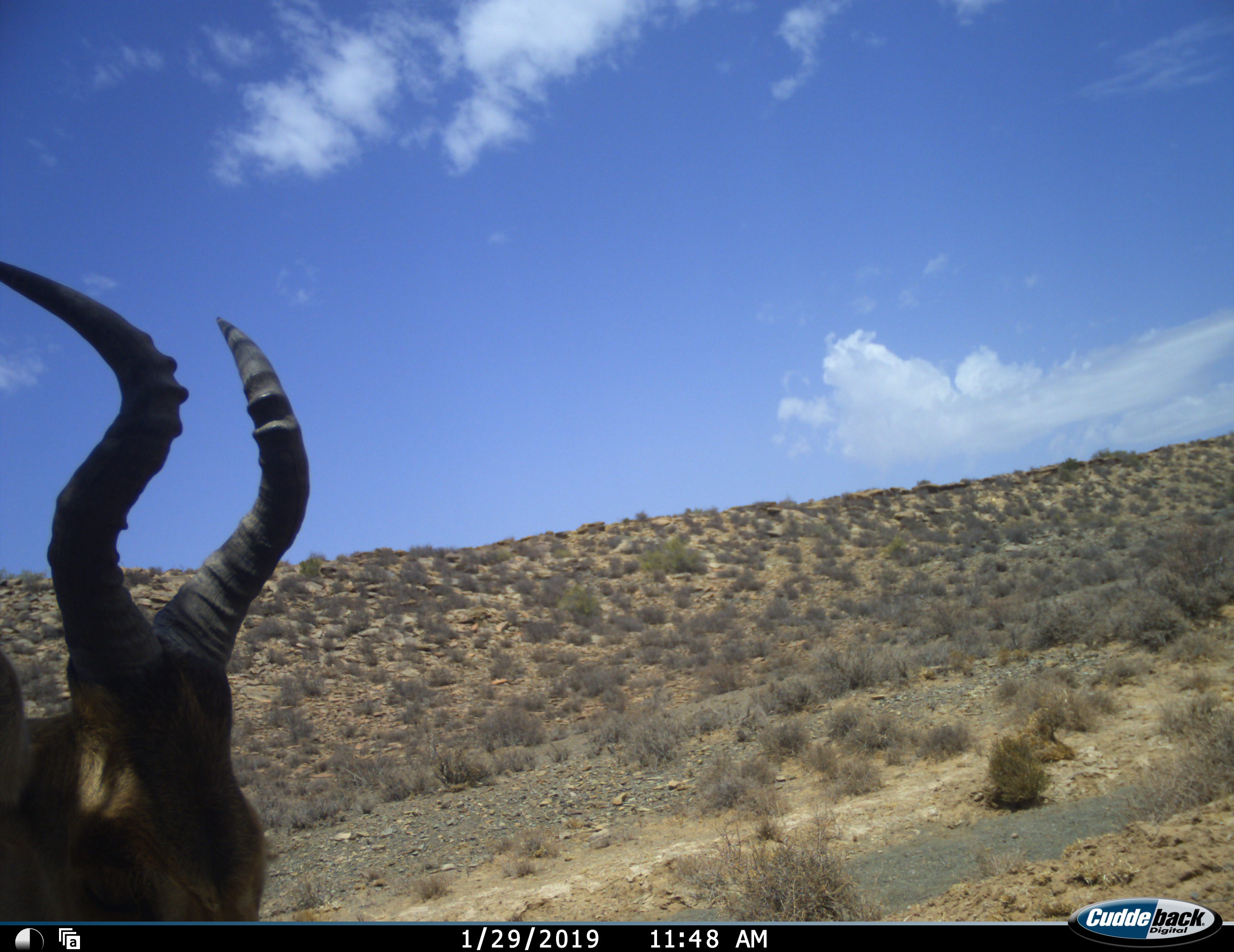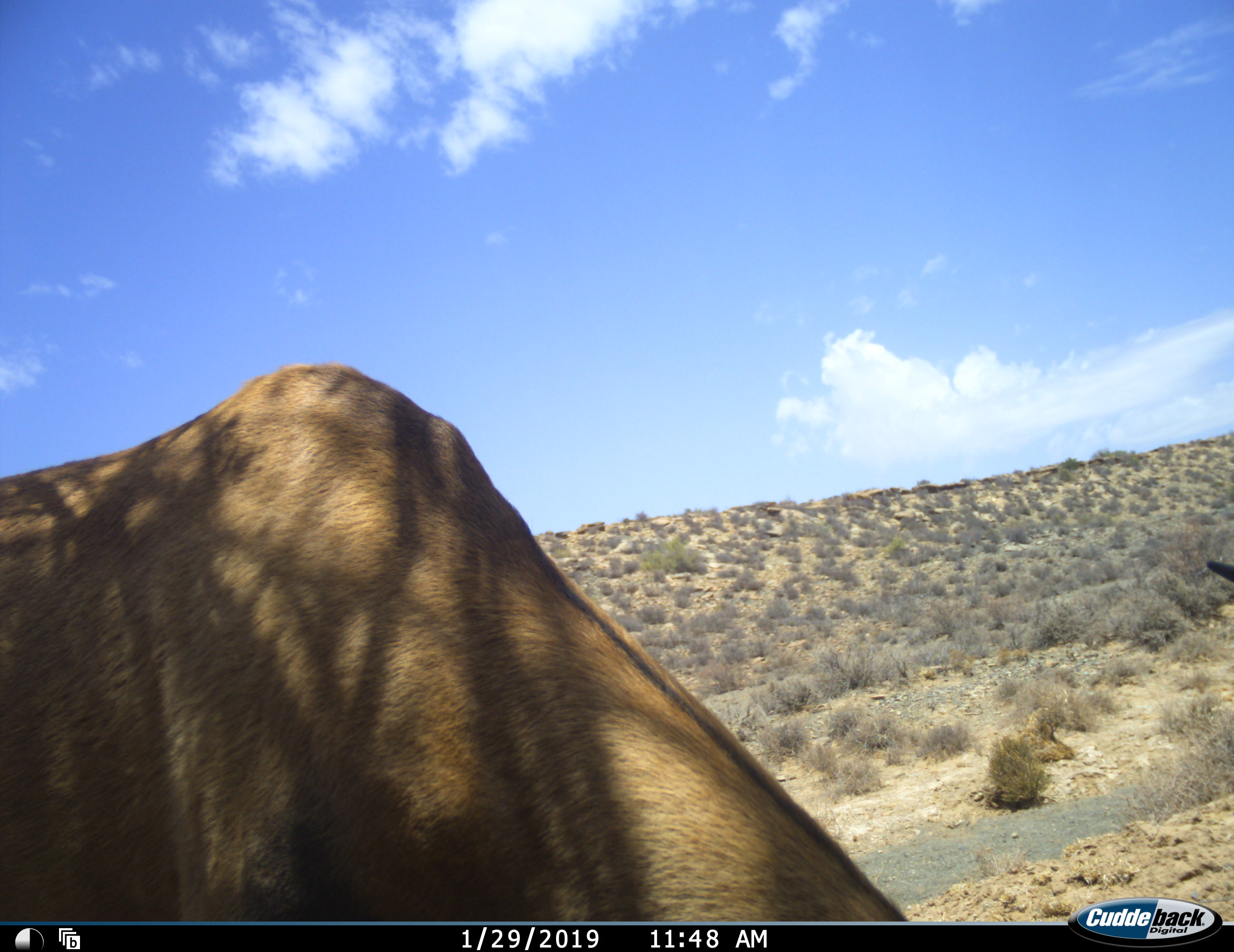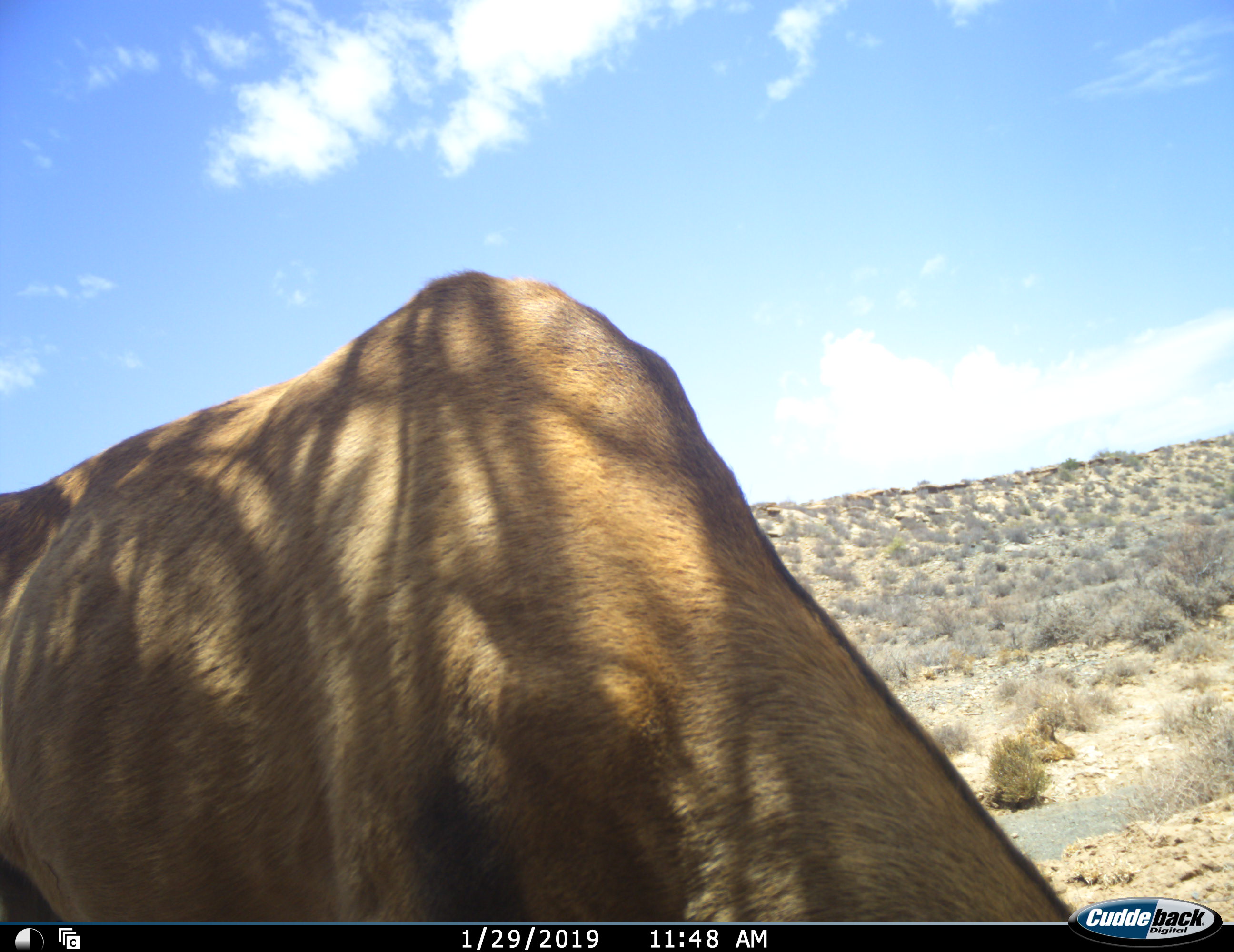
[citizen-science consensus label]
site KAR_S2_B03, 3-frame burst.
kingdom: Animalia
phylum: Chordata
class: Mammalia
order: Artiodactyla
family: Bovidae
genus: Alcelaphus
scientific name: Alcelaphus buselaphus caama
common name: red hartebeest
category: hartebeestred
Hartebeestred (red hartebeest) (Alcelaphus buselaphus caama), count 1. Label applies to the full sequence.